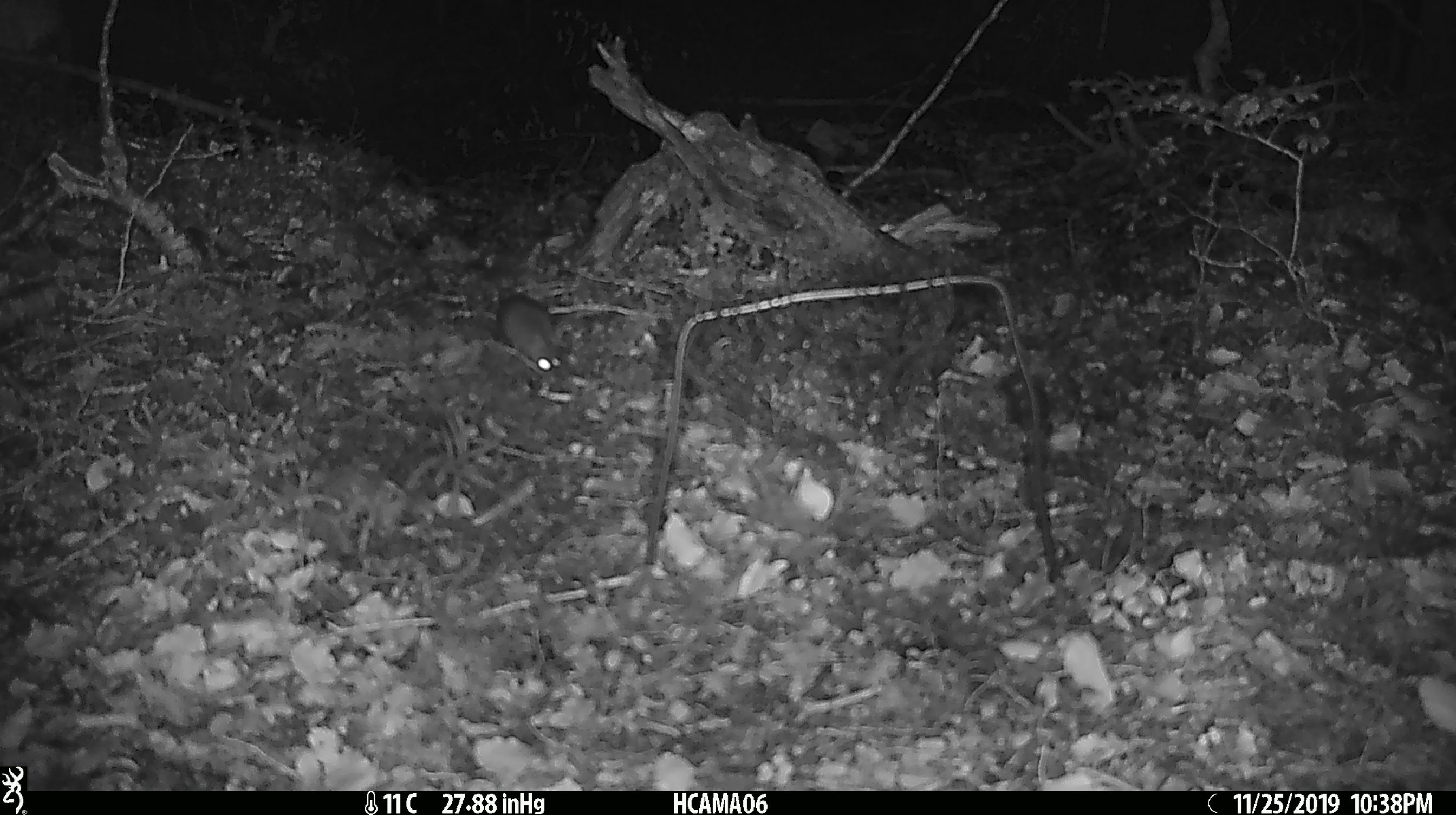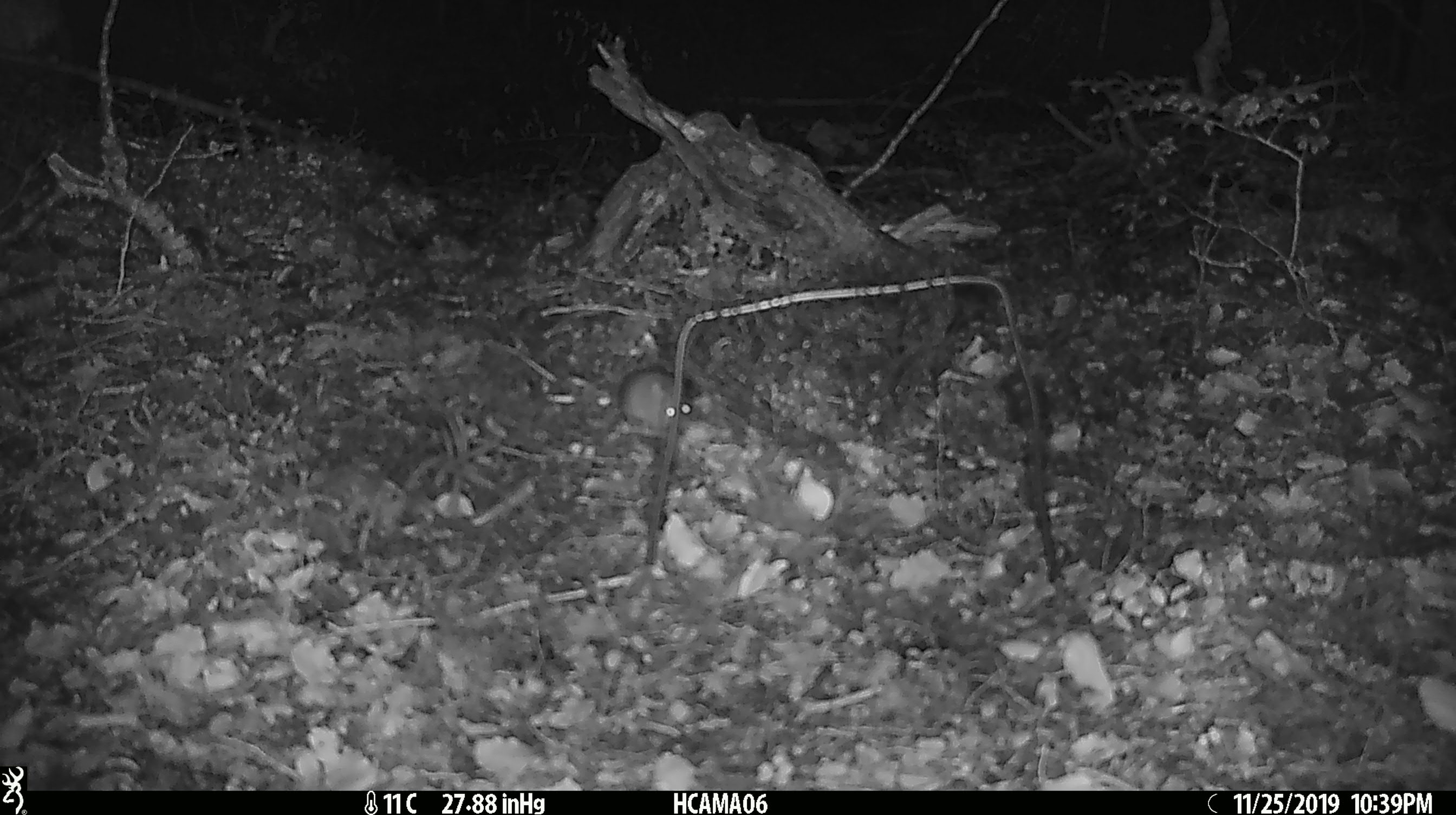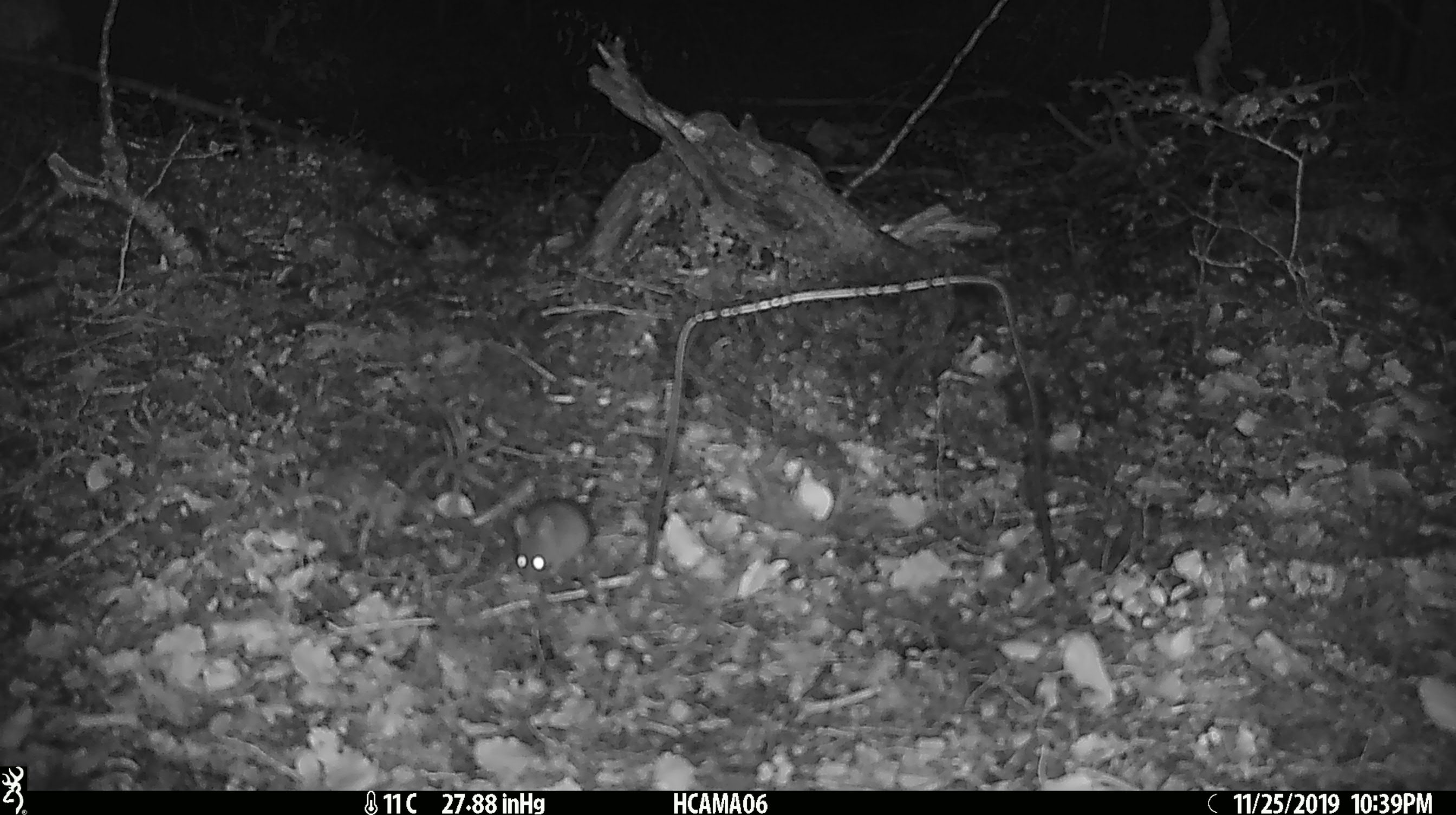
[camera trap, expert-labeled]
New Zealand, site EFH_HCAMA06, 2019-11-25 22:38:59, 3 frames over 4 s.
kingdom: Animalia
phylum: Chordata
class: Mammalia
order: Rodentia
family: Muridae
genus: Mus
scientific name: Mus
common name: mouse